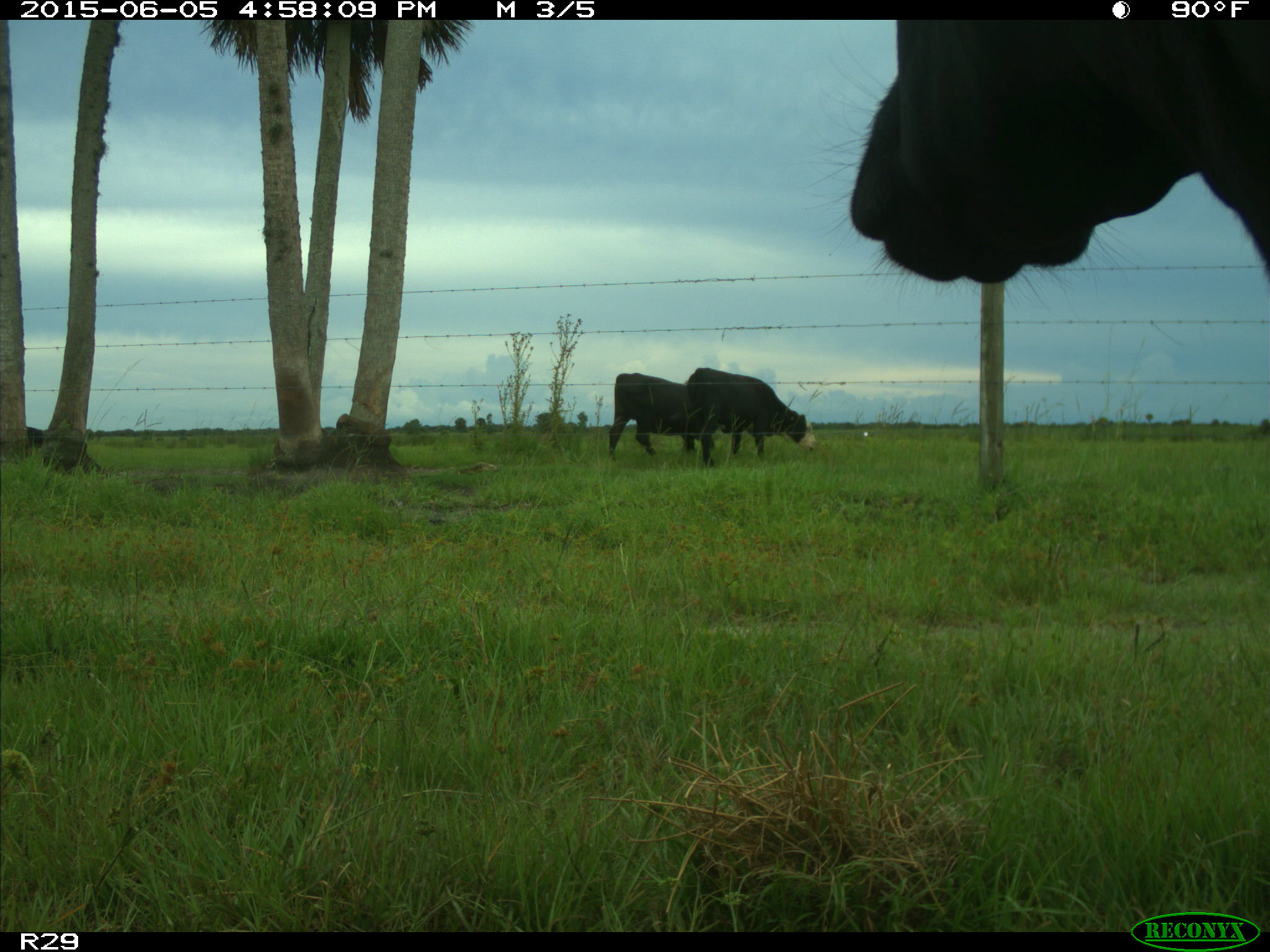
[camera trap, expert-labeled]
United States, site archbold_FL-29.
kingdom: Animalia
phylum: Chordata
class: Mammalia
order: Artiodactyla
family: Bovidae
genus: Bos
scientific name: Bos taurus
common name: domestic cow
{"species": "Bos taurus (domestic cow)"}